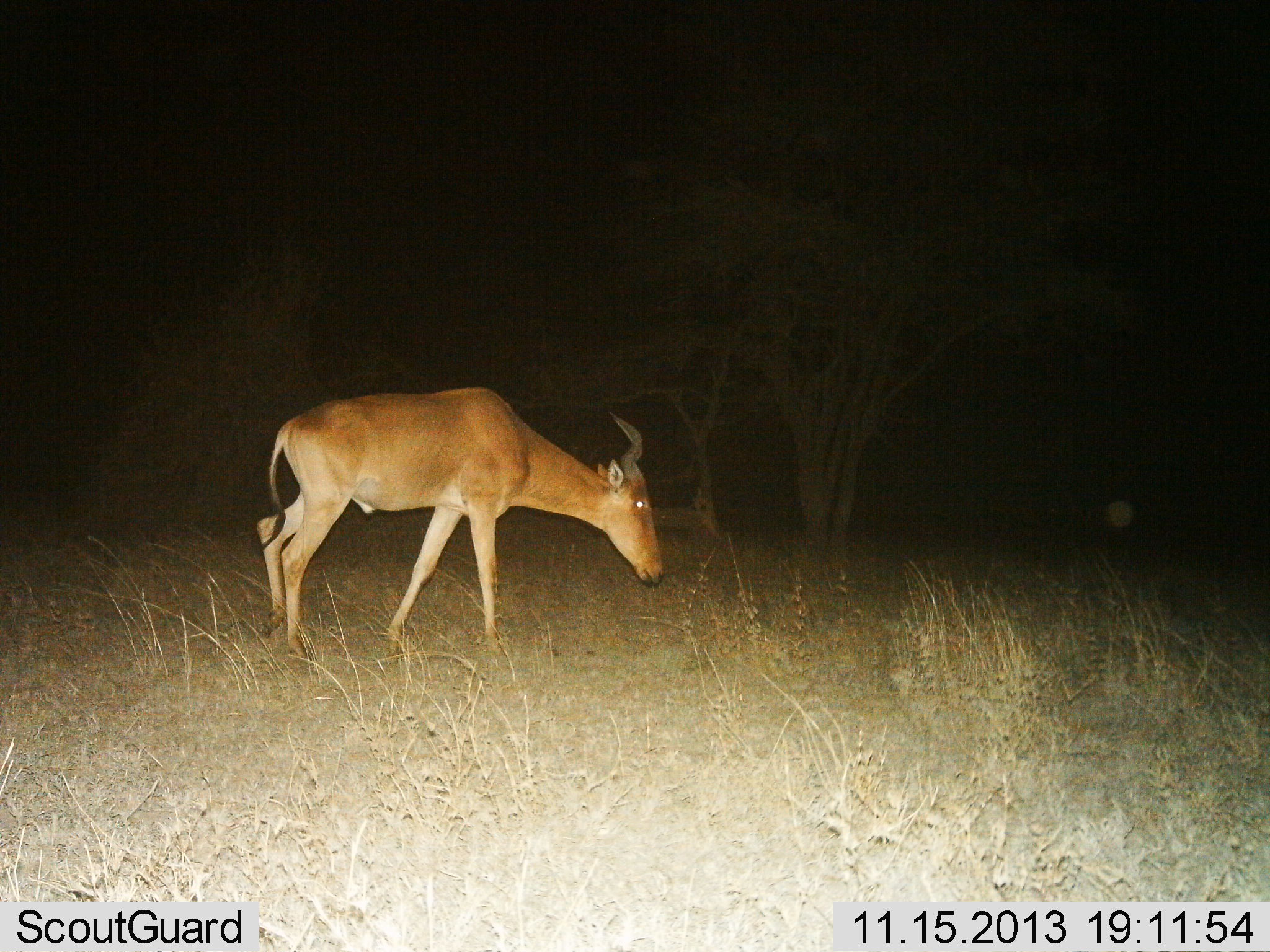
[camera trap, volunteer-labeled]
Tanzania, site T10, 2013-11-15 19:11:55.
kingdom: Animalia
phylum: Chordata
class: Mammalia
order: Artiodactyla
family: Bovidae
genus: Alcelaphus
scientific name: Alcelaphus buselaphus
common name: hartebeest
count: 1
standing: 19%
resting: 0%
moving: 44%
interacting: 0%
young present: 0%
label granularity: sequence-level